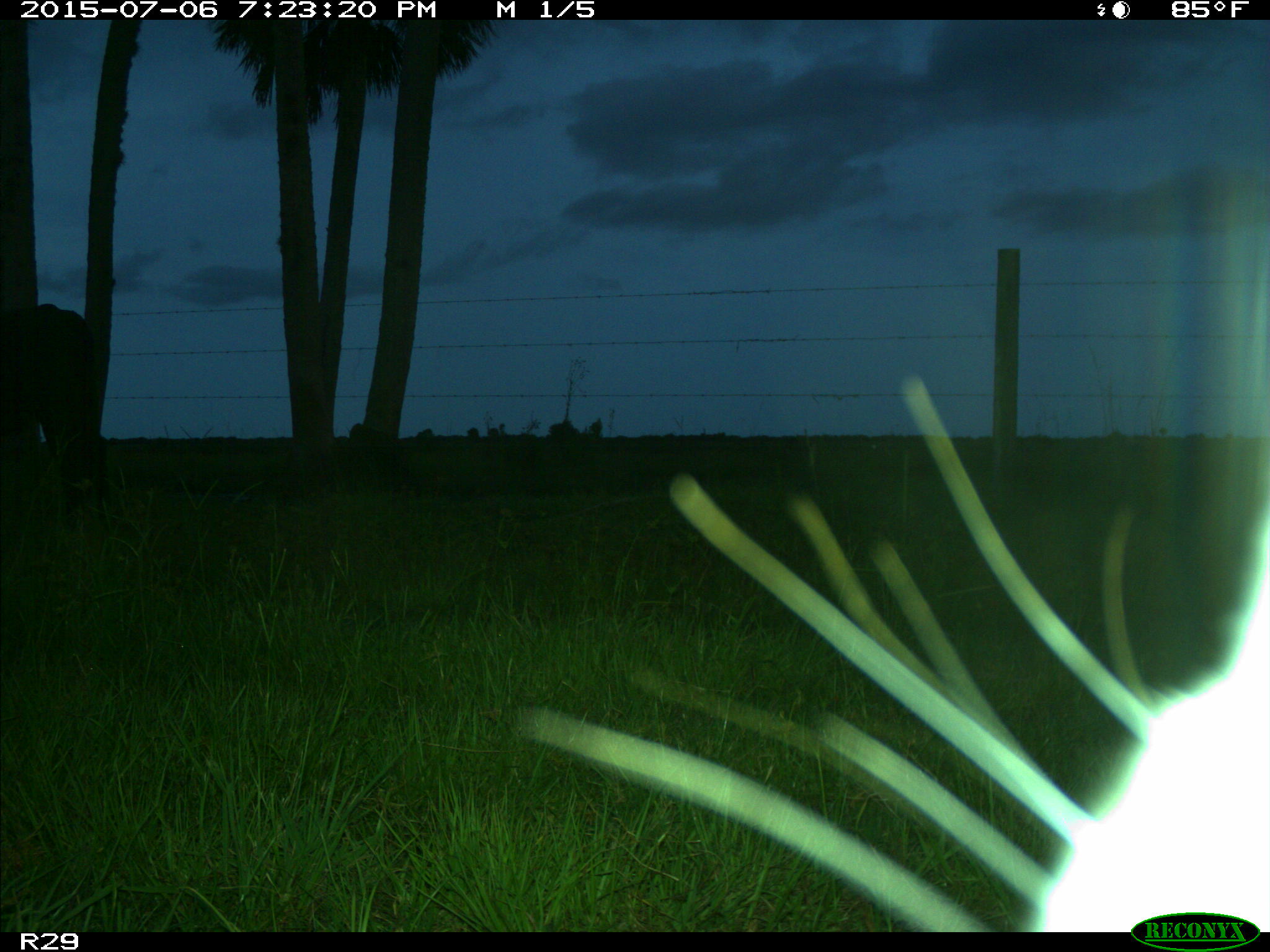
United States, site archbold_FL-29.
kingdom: Animalia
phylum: Chordata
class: Mammalia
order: Artiodactyla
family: Bovidae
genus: Bos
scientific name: Bos taurus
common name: domestic cow